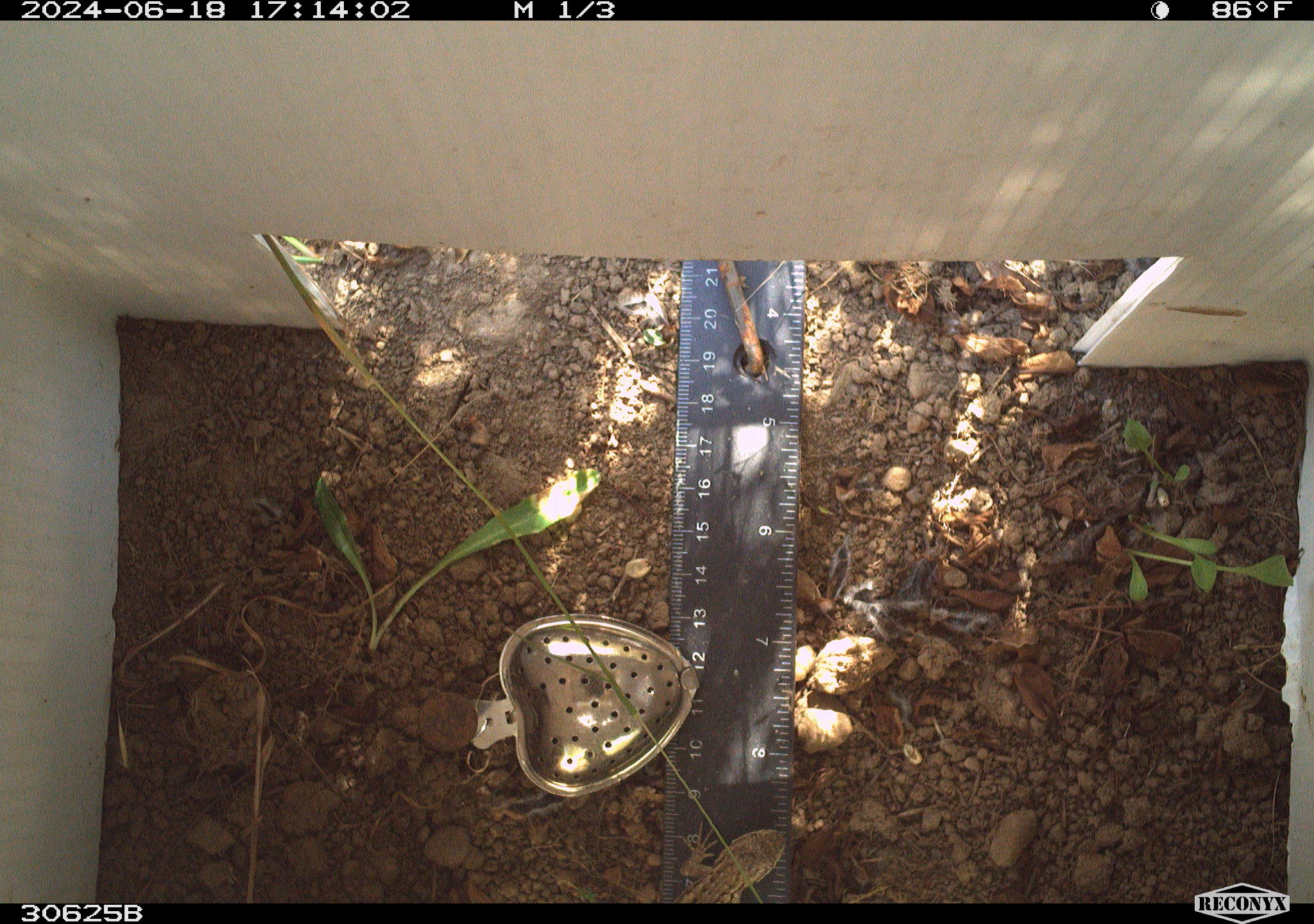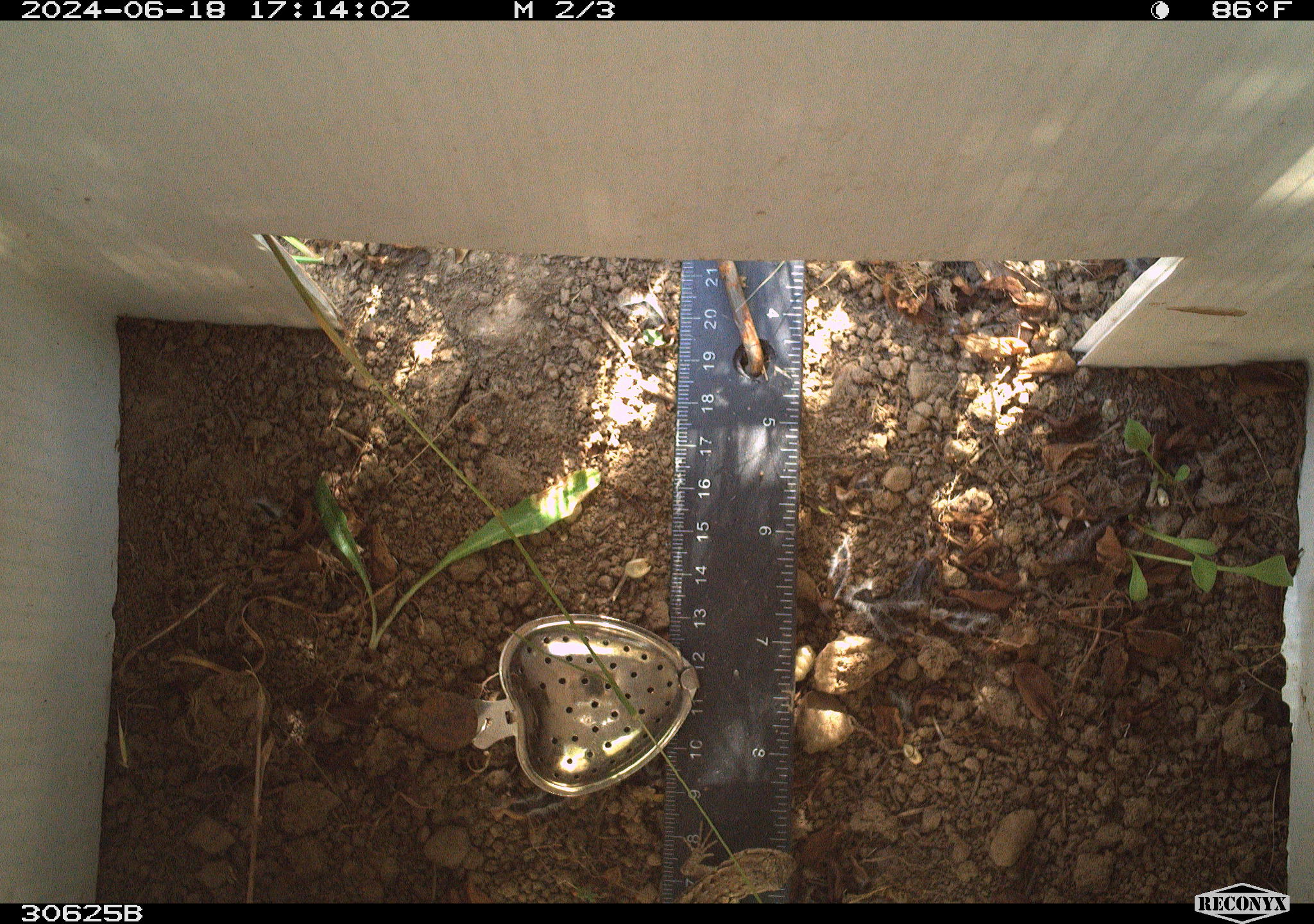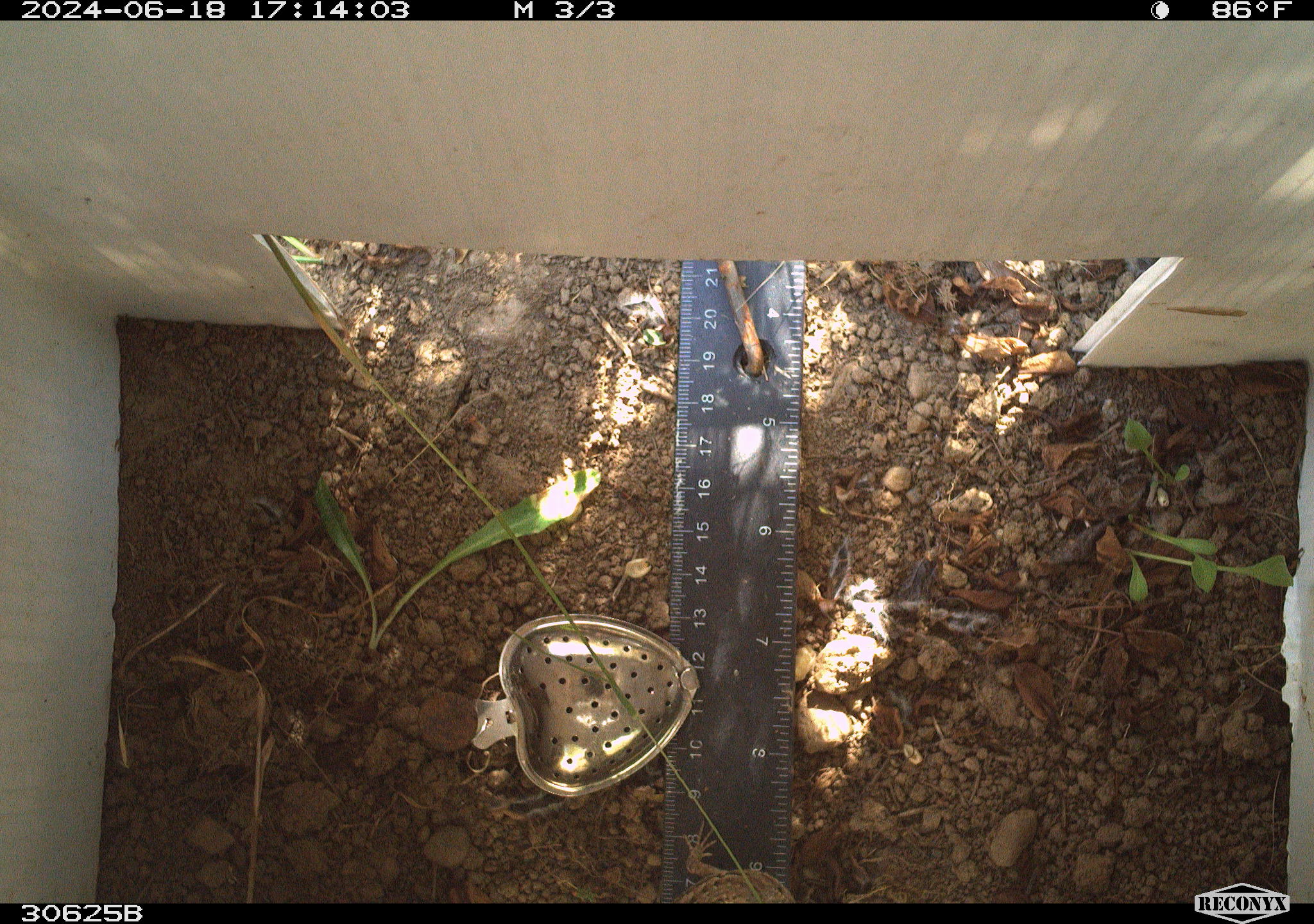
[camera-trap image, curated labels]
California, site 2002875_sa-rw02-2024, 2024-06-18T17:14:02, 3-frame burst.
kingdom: Animalia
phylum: Chordata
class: Reptilia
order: Squamata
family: Phrynosomatidae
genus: Sceloporus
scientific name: Sceloporus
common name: spiny lizards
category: sceloporus species